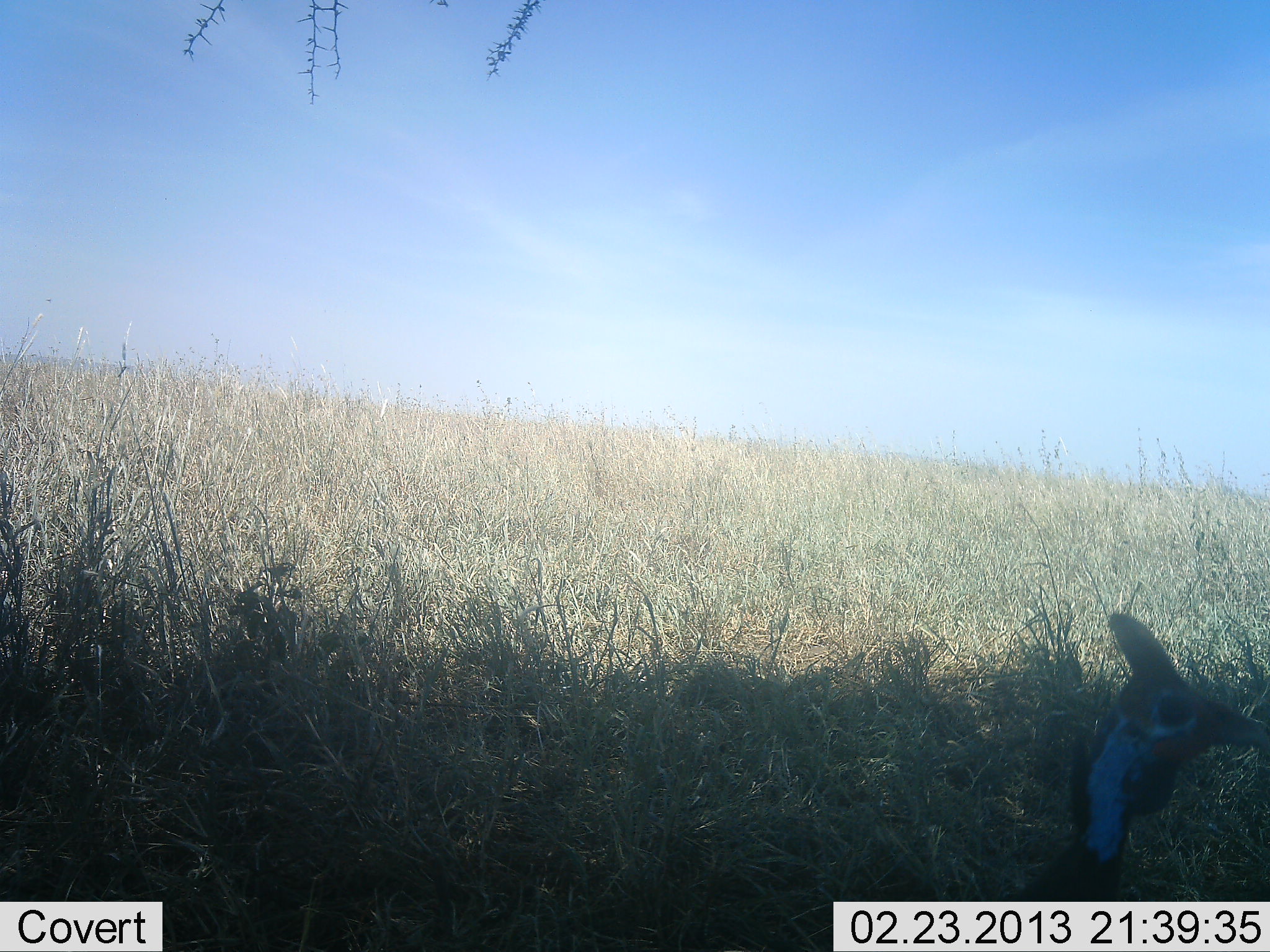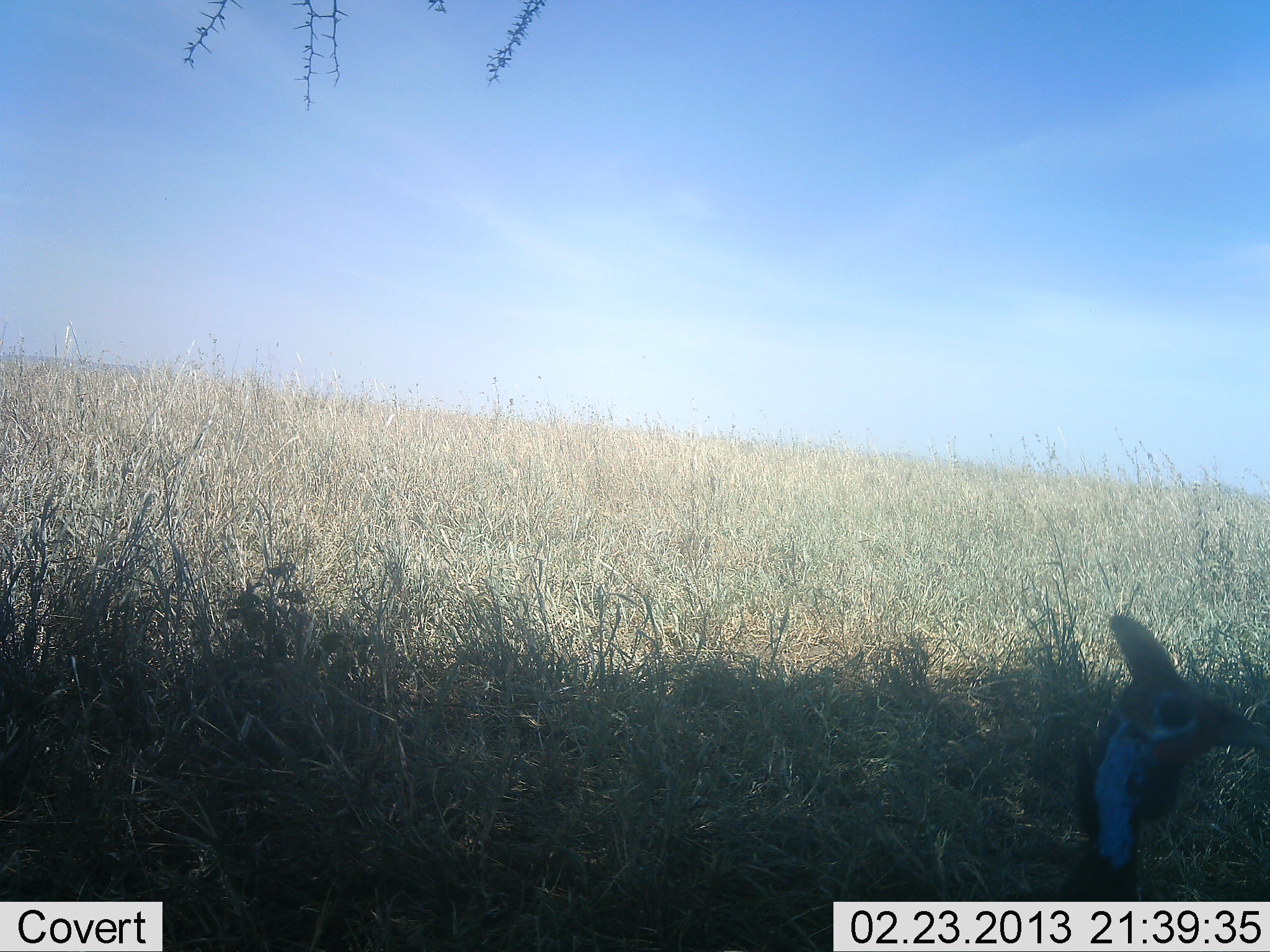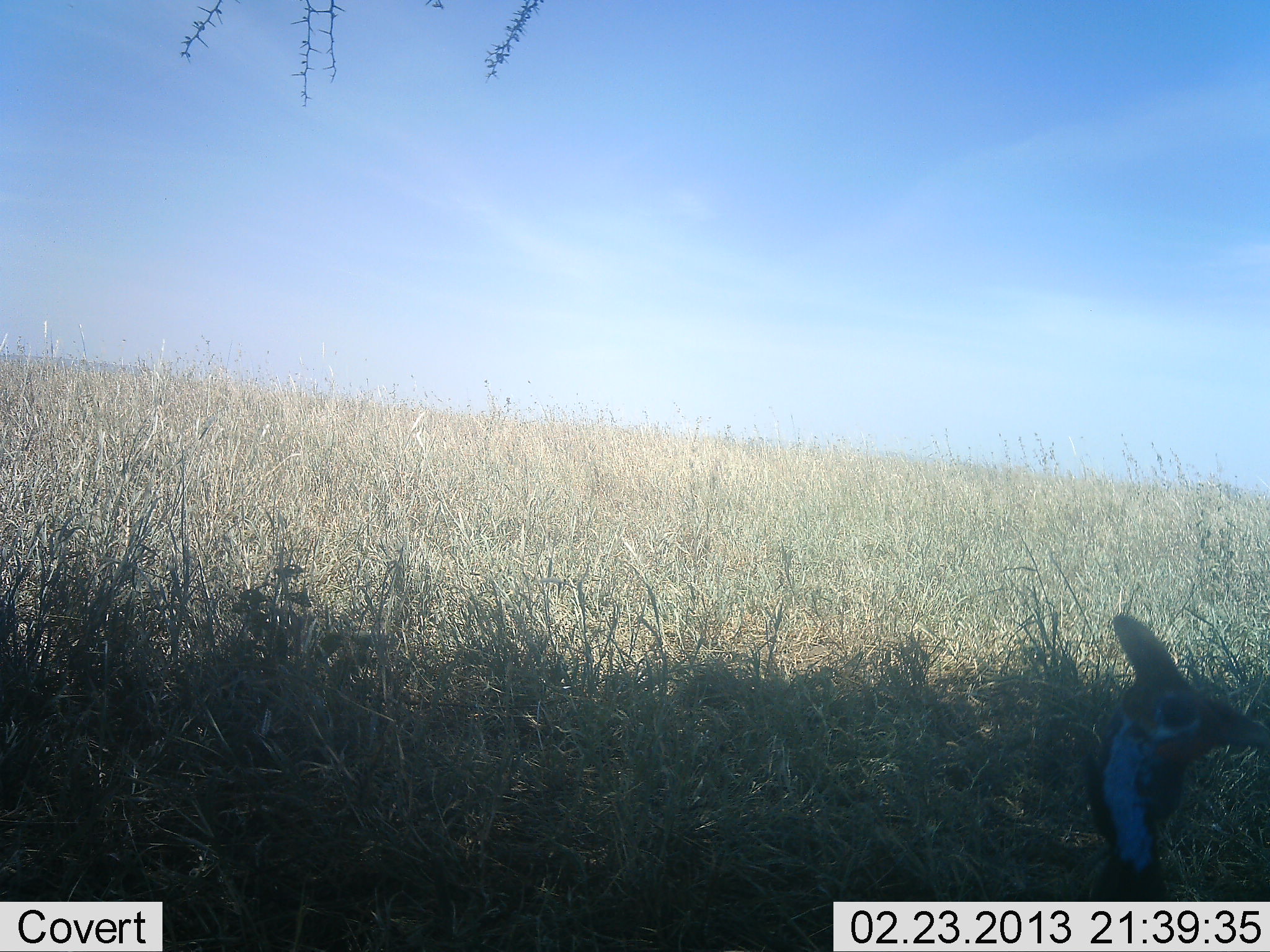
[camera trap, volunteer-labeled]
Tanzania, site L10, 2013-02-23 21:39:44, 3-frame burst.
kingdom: Animalia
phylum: Chordata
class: Aves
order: Galliformes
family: Numididae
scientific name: Numididae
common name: guinea fowl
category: guineafowl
Guineafowl (guinea fowl) (Numididae), count 1. Behavior (volunteer vote fractions): standing 100%, resting 0%, moving 0%, interacting 0%. Young present (vote fraction): 0%. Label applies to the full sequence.